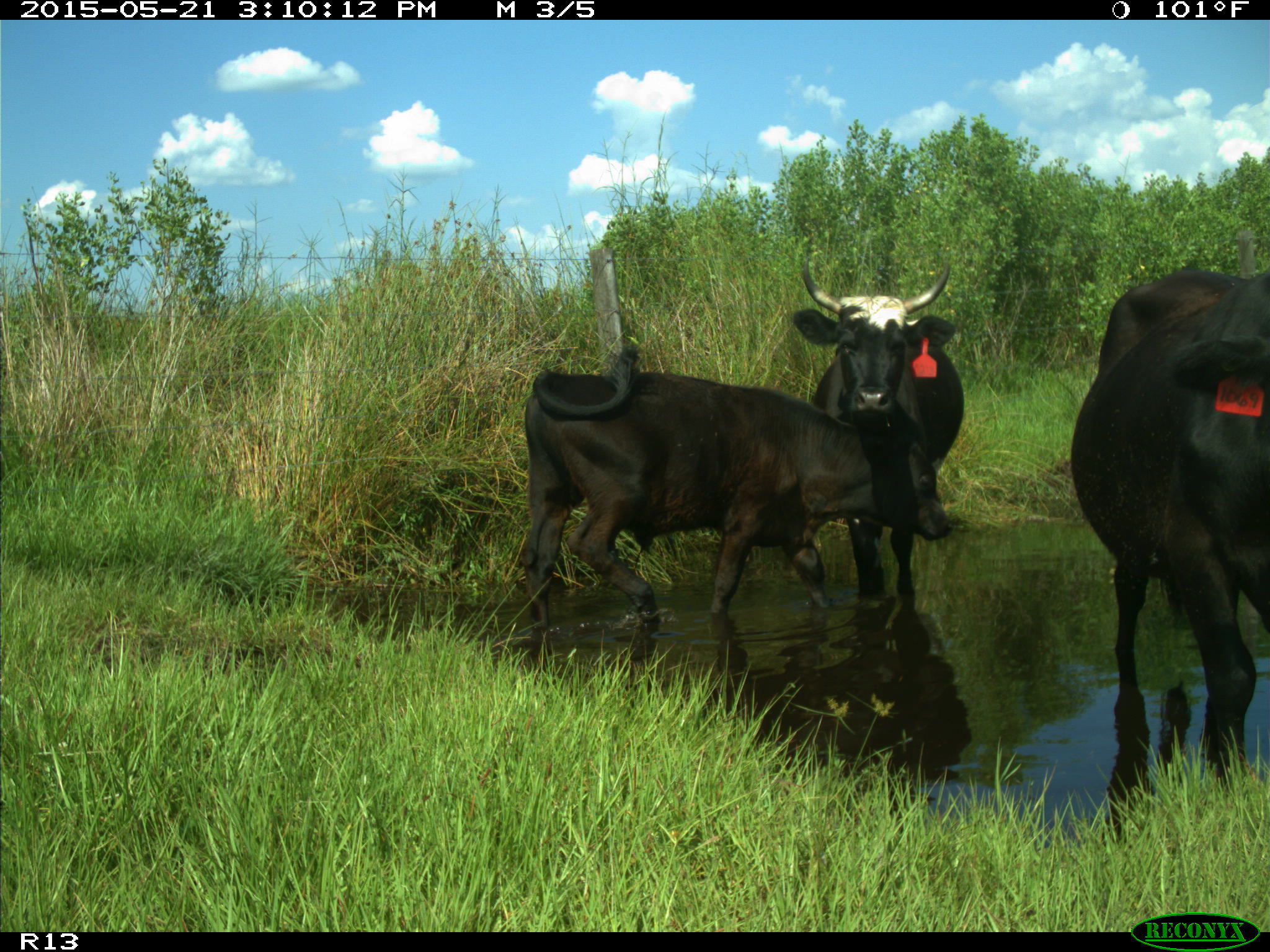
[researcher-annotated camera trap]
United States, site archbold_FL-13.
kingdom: Animalia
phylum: Chordata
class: Mammalia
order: Artiodactyla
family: Bovidae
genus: Bos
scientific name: Bos taurus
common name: domestic cow